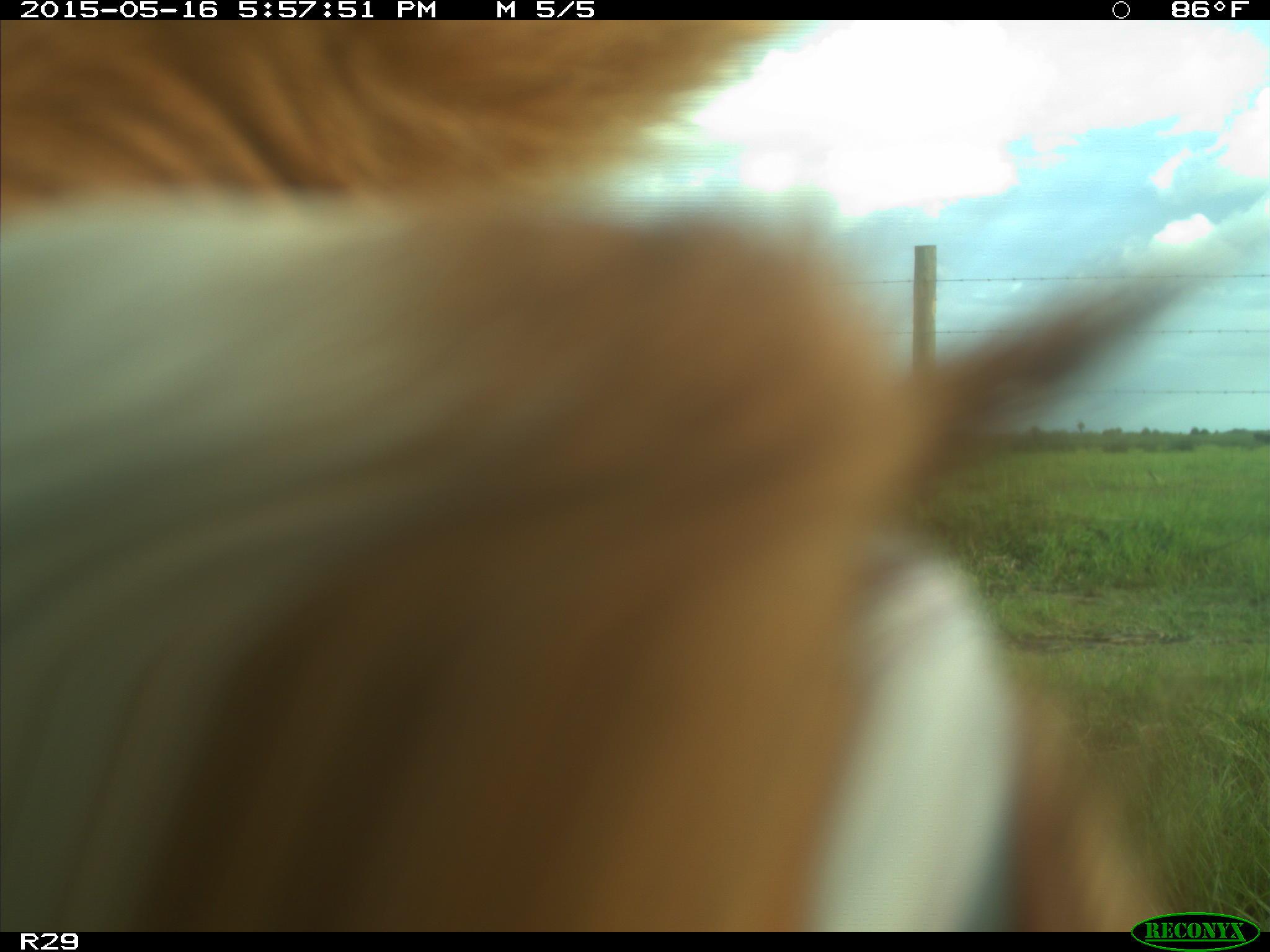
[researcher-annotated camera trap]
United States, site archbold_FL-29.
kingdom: Animalia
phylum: Chordata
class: Mammalia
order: Artiodactyla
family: Bovidae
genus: Bos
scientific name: Bos taurus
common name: domestic cow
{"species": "Bos taurus (domestic cow)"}